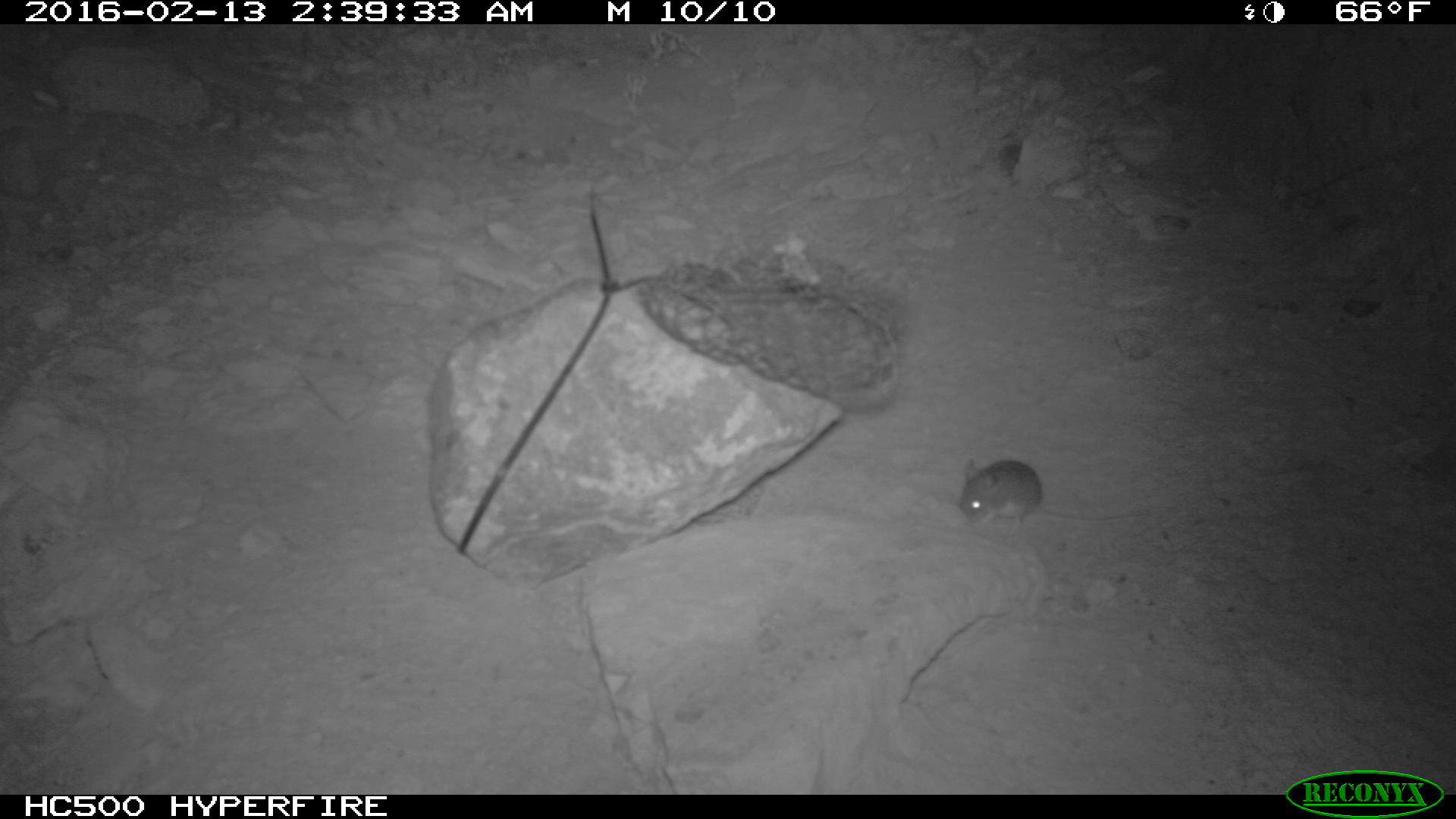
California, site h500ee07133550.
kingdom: Animalia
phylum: Chordata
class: Mammalia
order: Rodentia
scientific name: Rodentia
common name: rodent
Rodent (Rodentia).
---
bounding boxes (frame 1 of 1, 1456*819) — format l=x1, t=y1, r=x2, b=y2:
rodent: l=959, t=457, r=1150, b=531